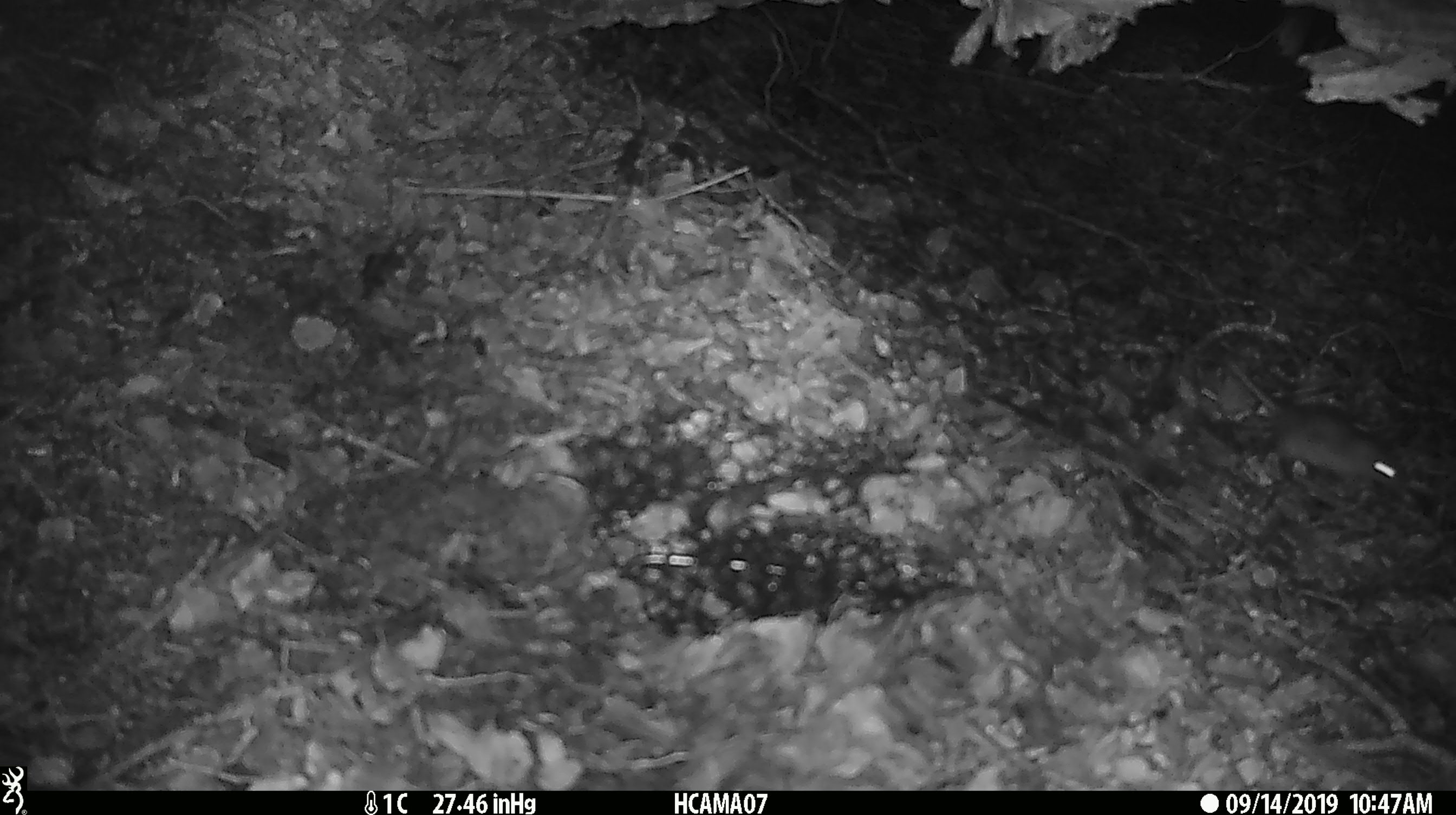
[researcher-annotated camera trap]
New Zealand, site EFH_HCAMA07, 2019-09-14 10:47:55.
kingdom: Animalia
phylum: Chordata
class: Mammalia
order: Rodentia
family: Muridae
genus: Mus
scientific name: Mus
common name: mouse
Mouse (Mus).